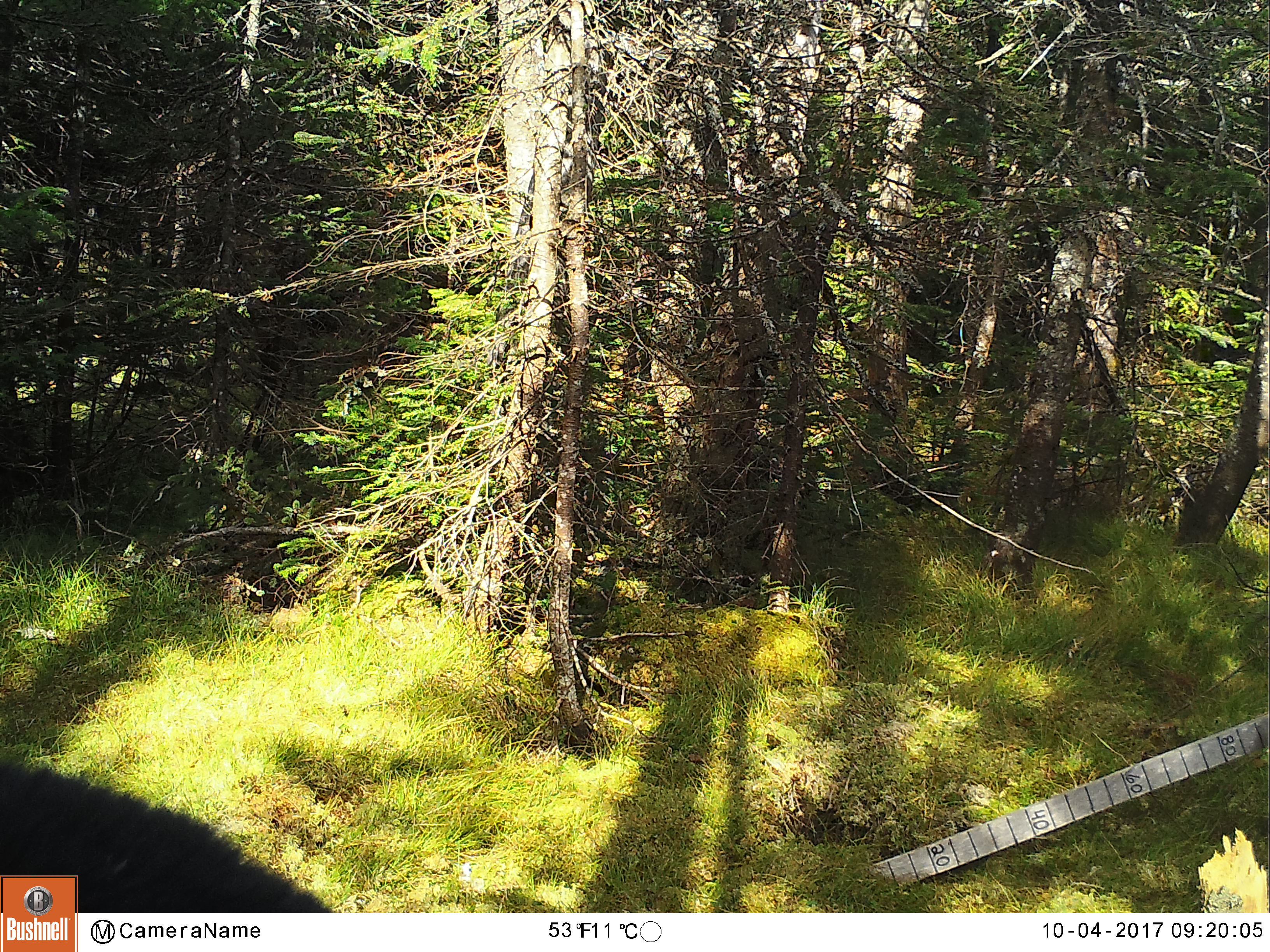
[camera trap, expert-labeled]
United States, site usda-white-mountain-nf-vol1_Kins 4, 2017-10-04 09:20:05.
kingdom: Animalia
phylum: Chordata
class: Mammalia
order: Carnivora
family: Ursidae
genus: Ursus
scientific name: Ursus americanus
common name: black bear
Black bear (Ursus americanus).